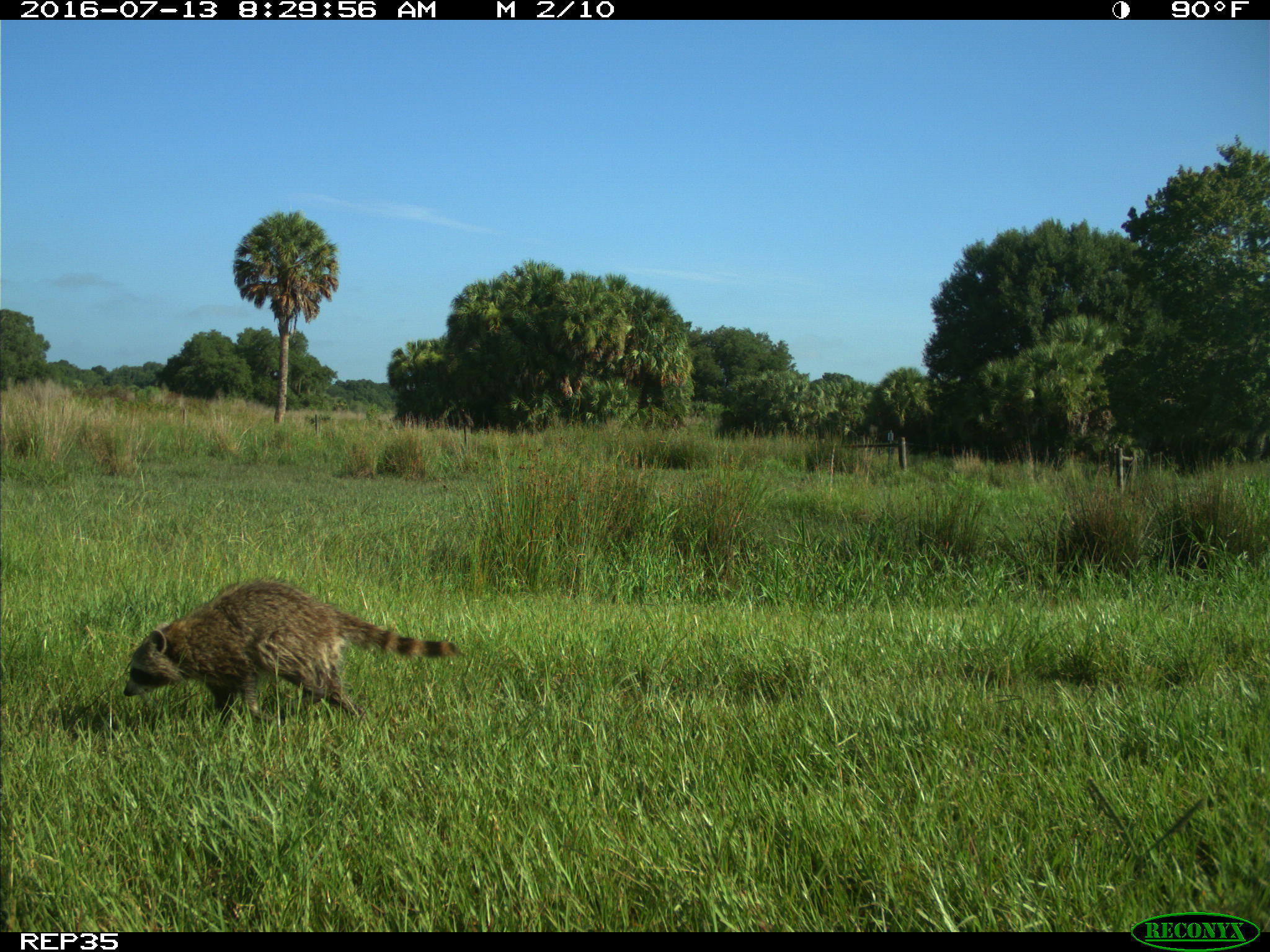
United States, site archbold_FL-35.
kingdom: Animalia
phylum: Chordata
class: Mammalia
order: Carnivora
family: Procyonidae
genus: Procyon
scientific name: Procyon lotor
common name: common raccoon